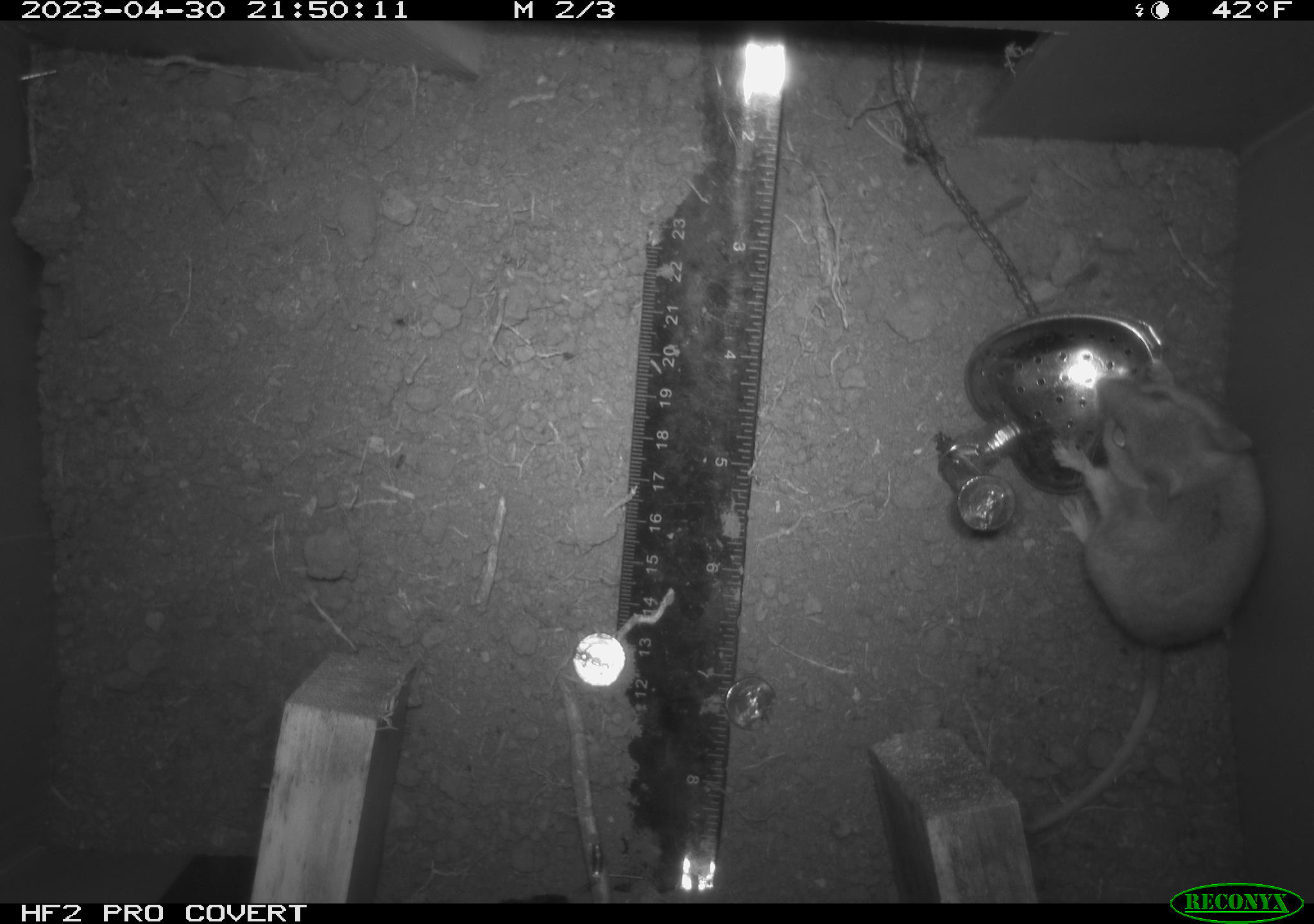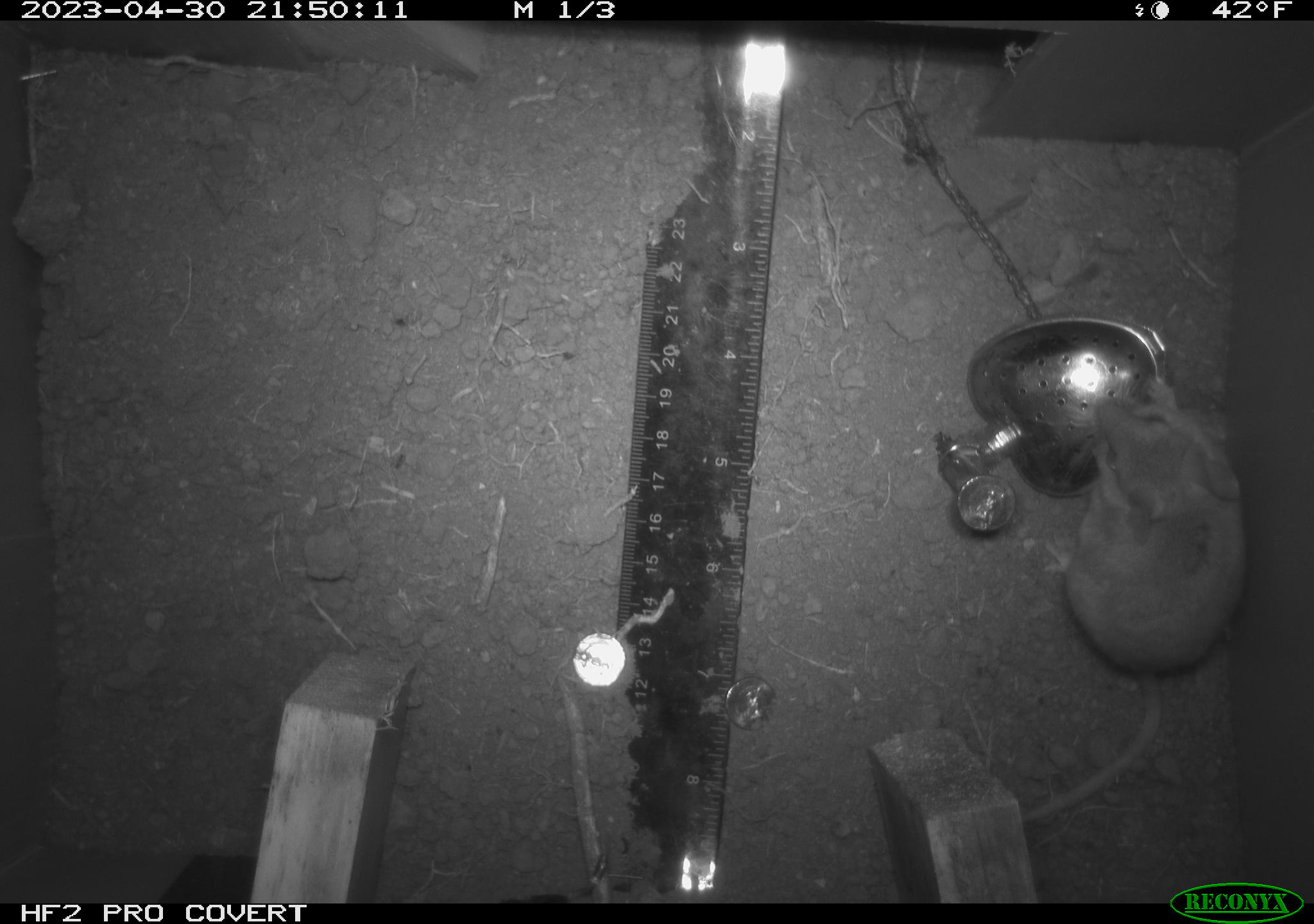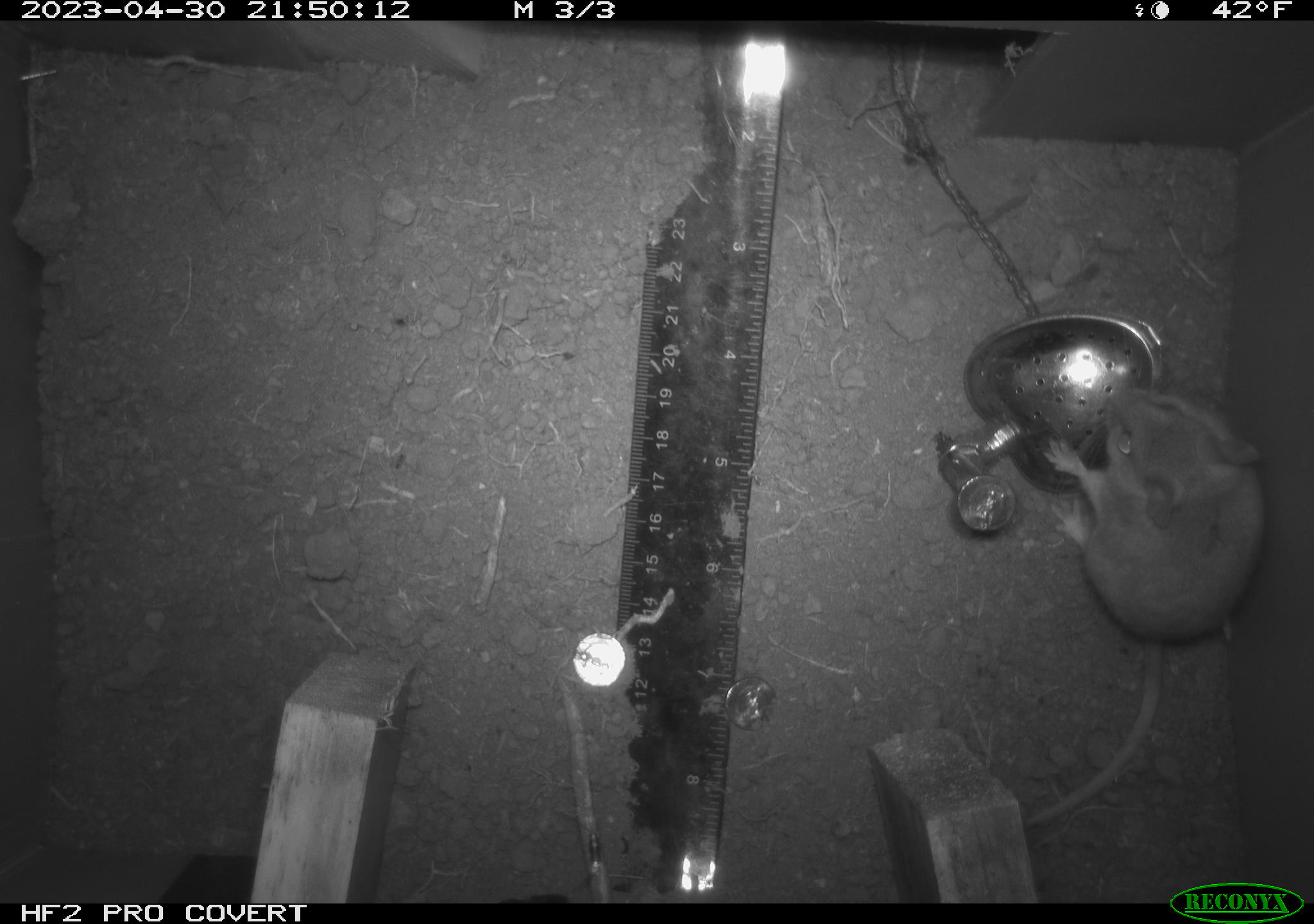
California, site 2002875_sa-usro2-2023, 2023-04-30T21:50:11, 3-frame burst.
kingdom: Animalia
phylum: Chordata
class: Mammalia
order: Rodentia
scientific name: Rodentia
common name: mouse species